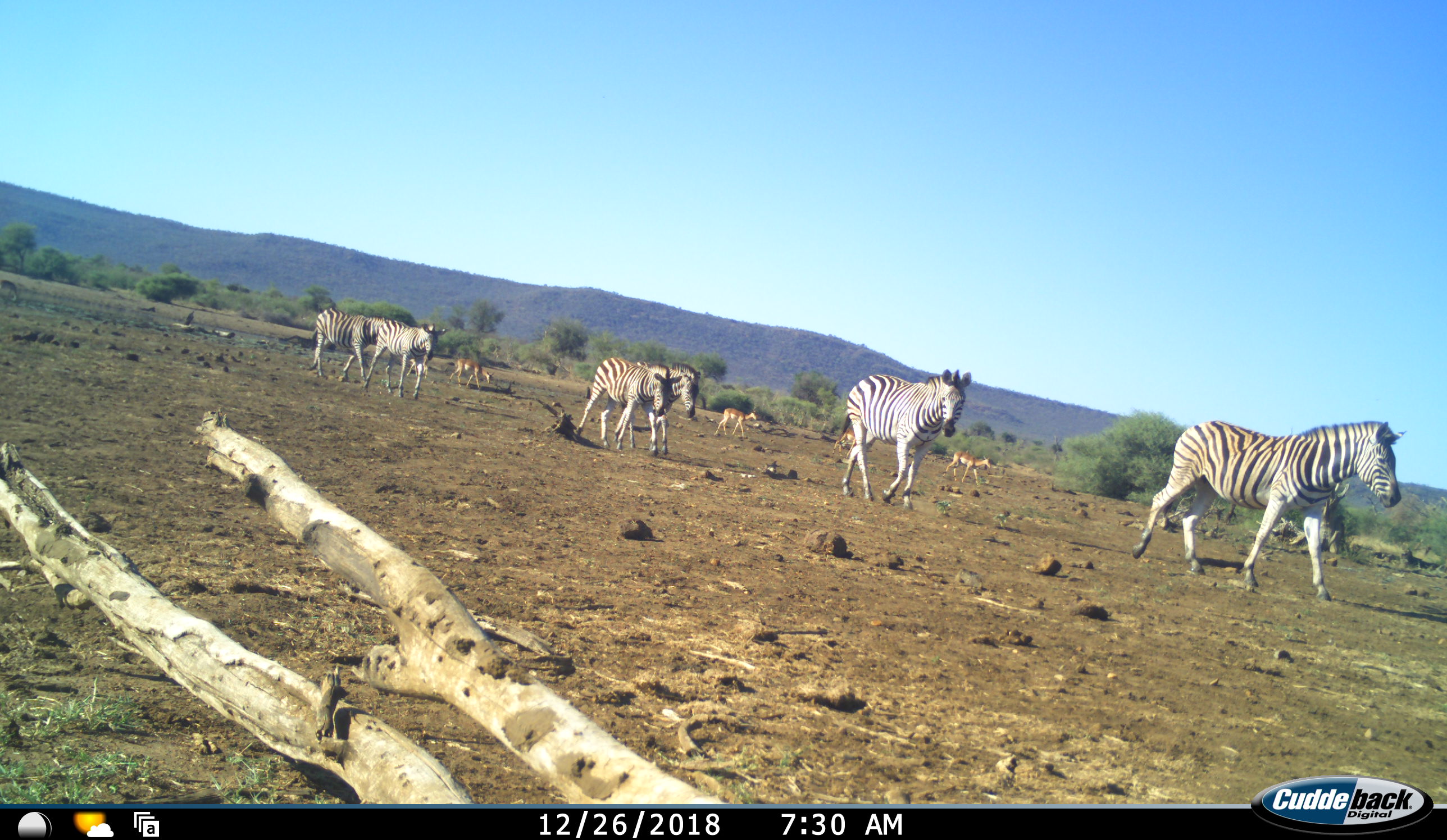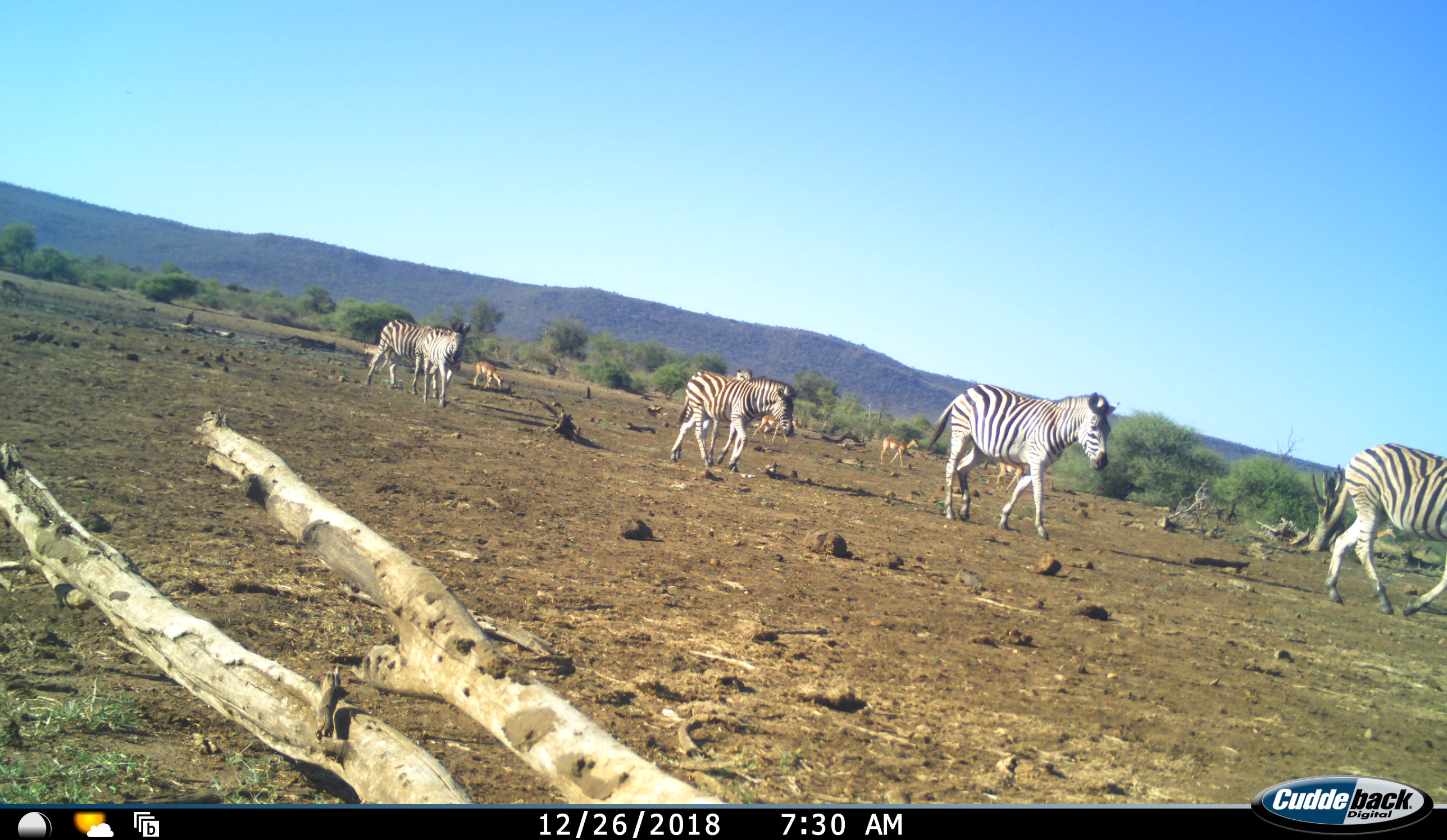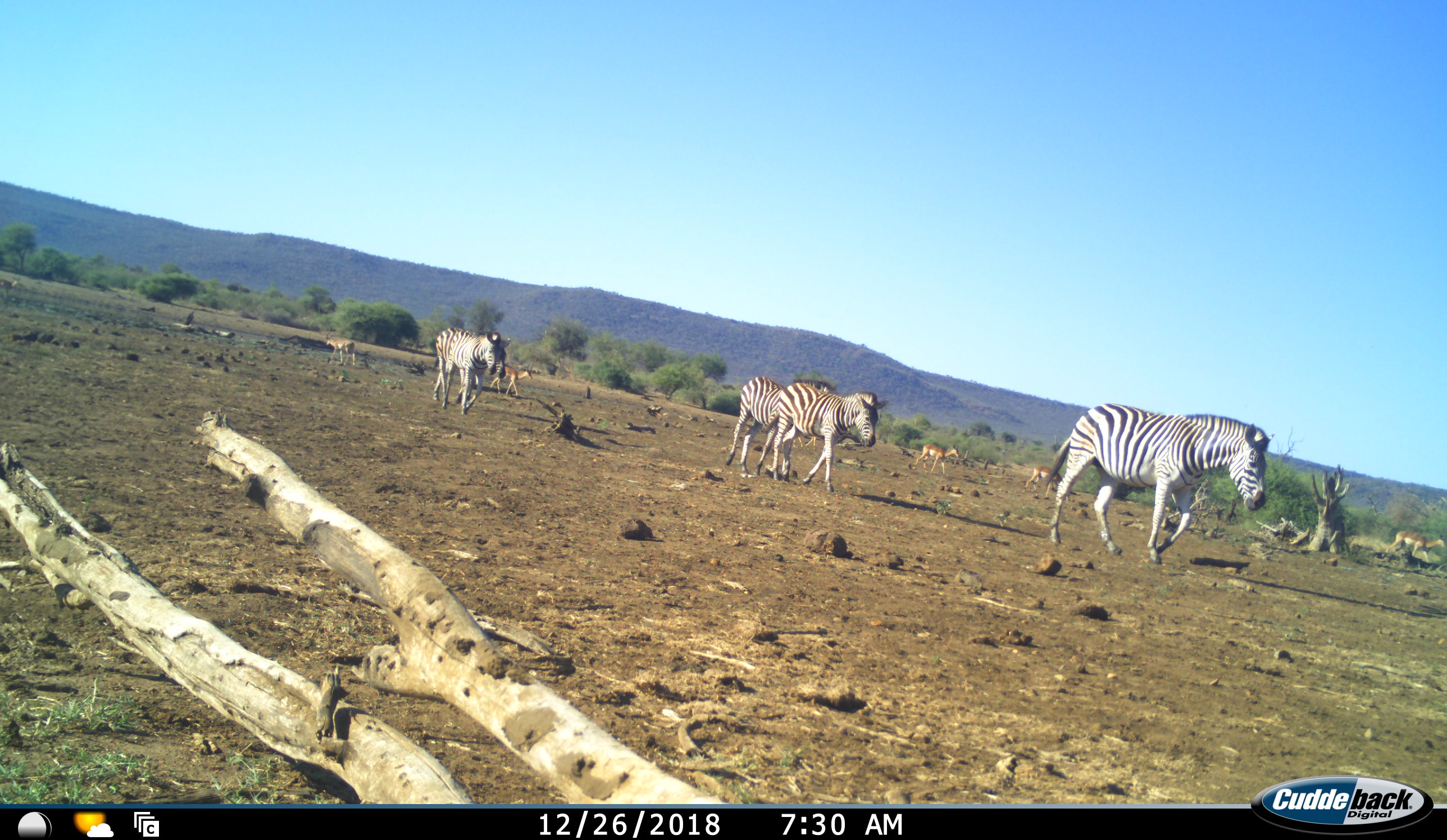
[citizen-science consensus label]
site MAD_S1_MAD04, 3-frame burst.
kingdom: Animalia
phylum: Chordata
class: Mammalia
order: Artiodactyla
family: Bovidae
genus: Aepyceros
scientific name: Aepyceros melampus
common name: impala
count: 5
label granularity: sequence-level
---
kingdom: Animalia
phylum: Chordata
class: Mammalia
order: Perissodactyla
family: Equidae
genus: Equus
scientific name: Equus quagga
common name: plains zebra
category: zebraplains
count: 6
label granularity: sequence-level